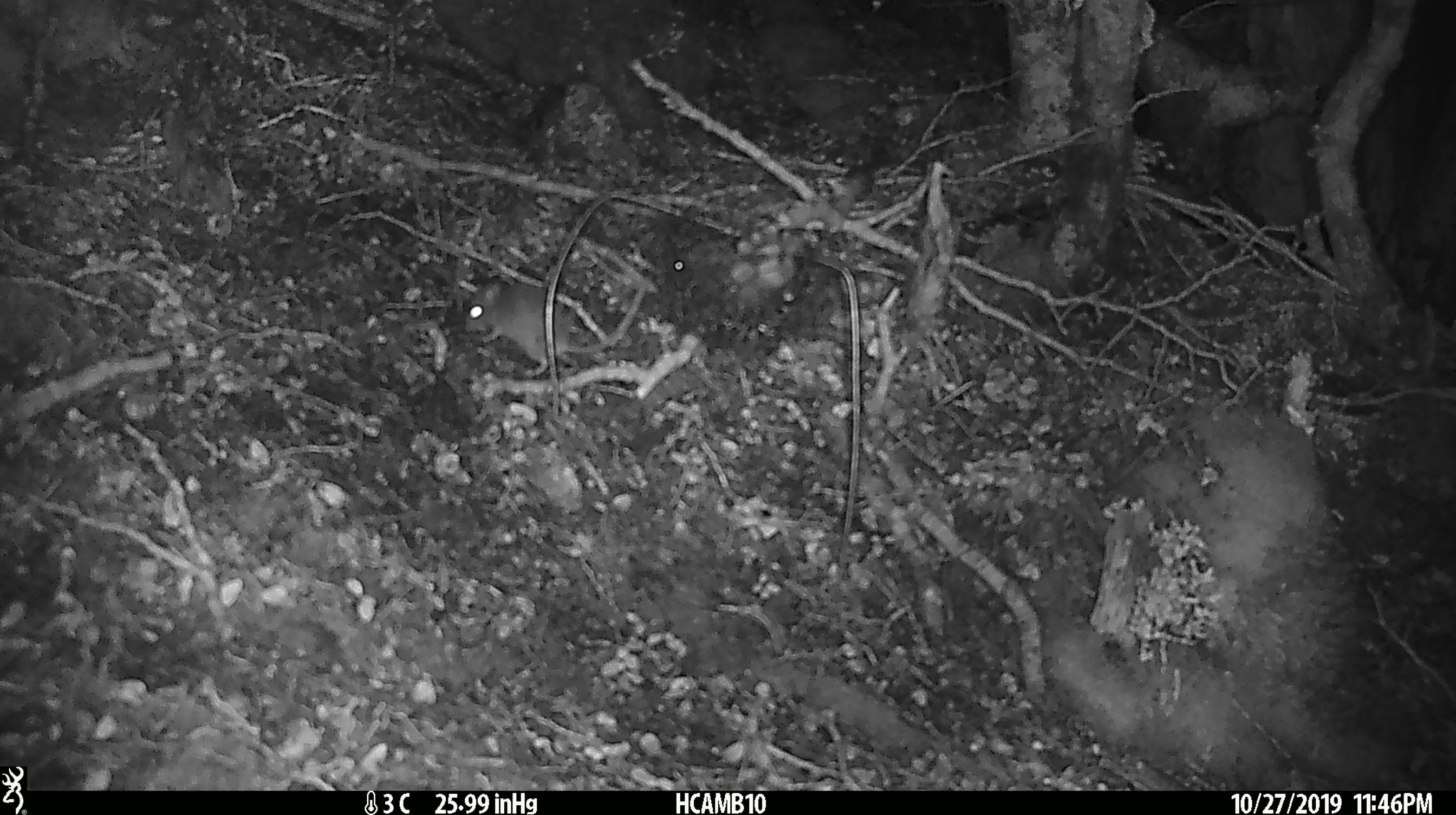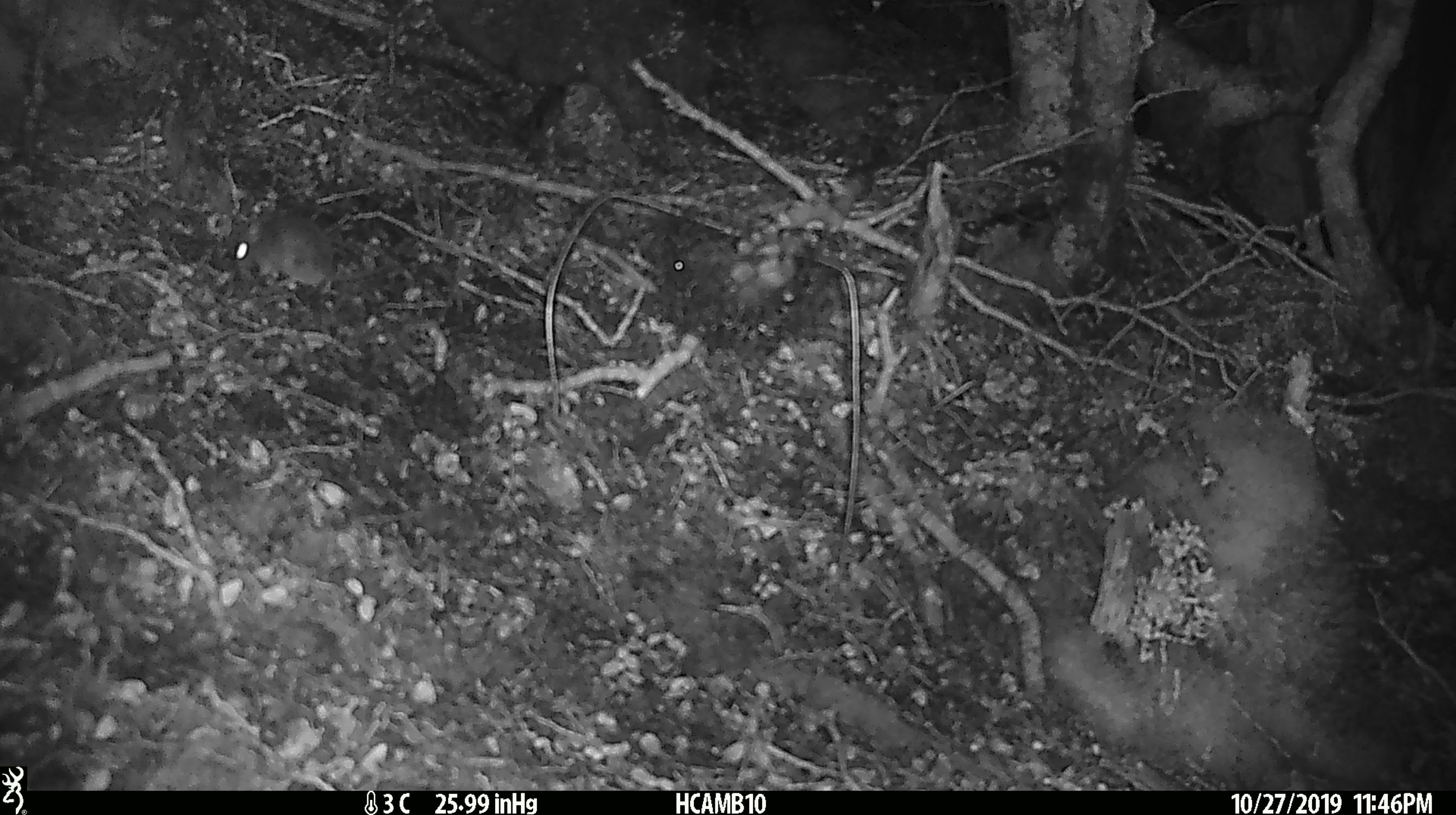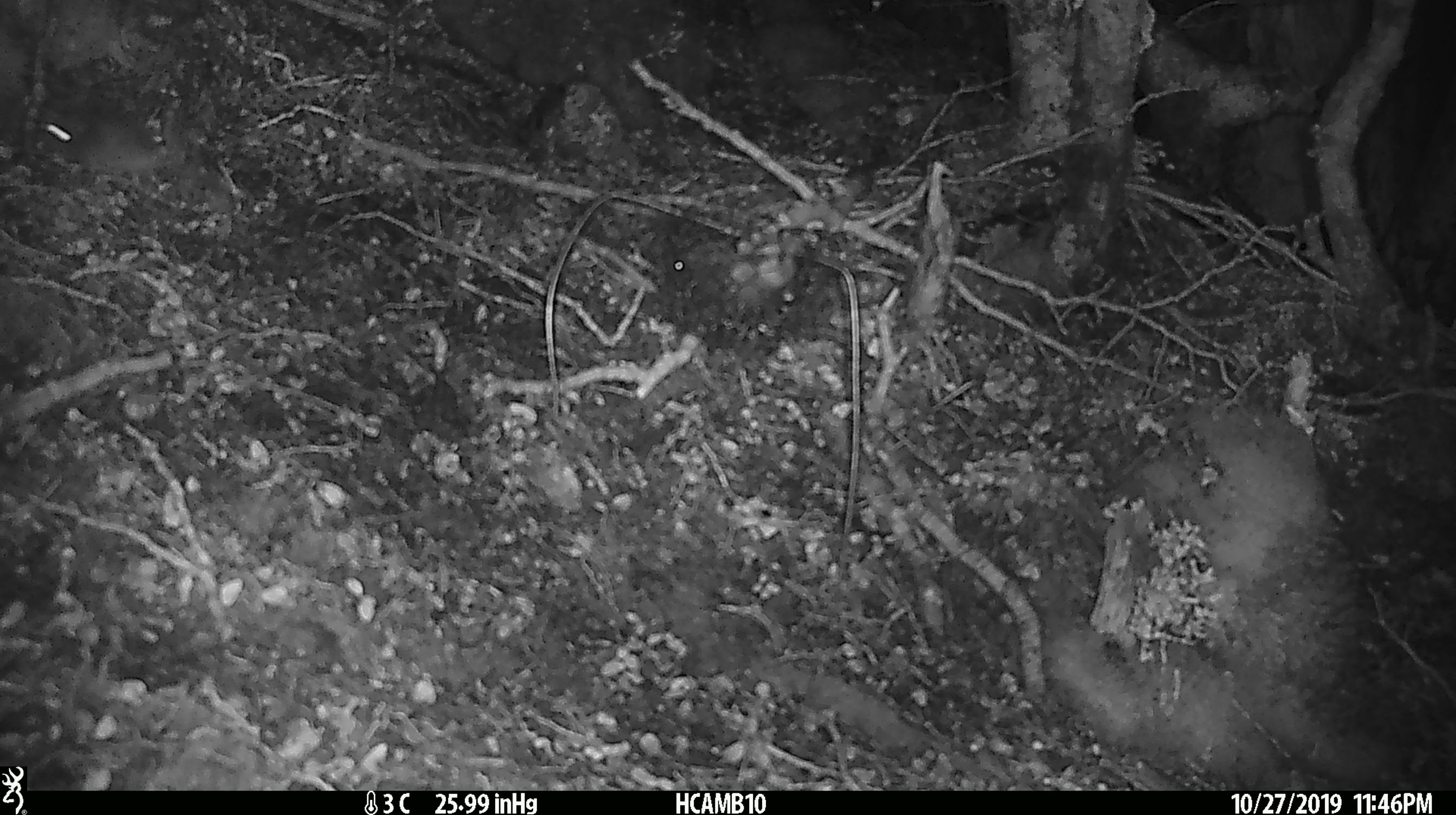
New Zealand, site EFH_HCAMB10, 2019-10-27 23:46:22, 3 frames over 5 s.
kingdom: Animalia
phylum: Chordata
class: Mammalia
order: Rodentia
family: Muridae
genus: Mus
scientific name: Mus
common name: mouse